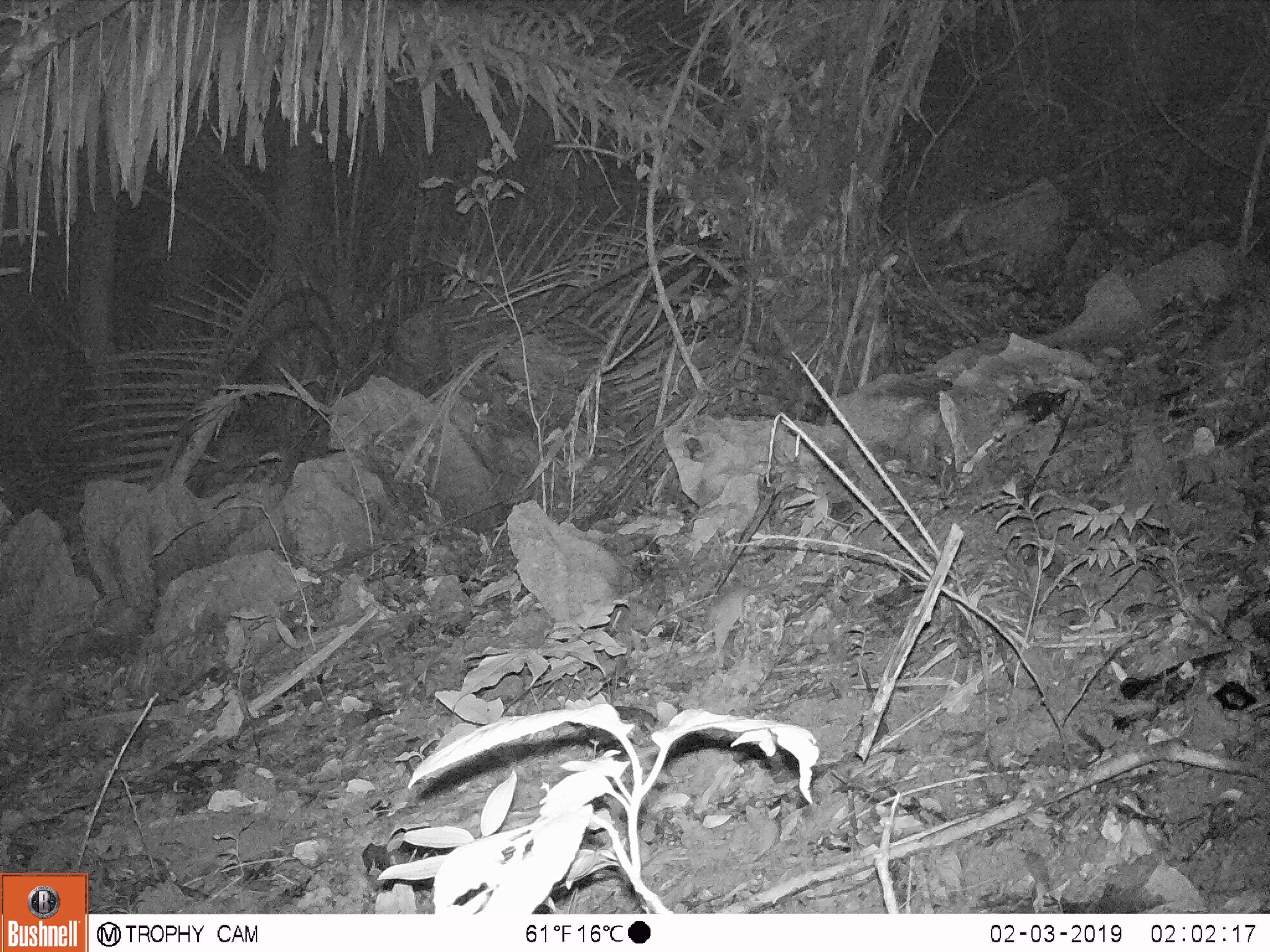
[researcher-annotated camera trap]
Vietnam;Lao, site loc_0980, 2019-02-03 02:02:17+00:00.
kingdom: Animalia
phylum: Chordata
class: Mammalia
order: Rodentia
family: Muridae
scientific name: Muridae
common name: old-world mice and rats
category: unidentified murid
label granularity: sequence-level